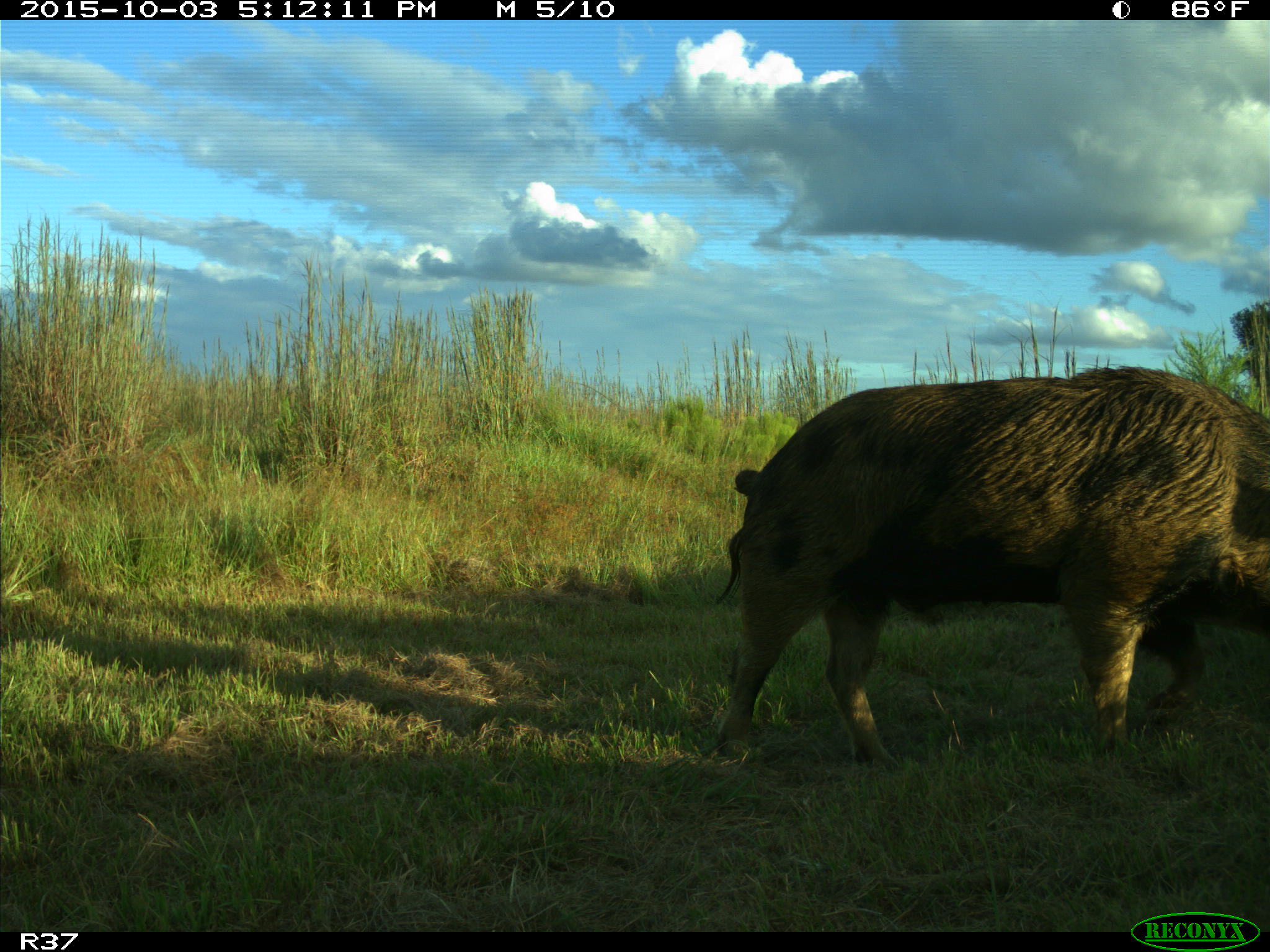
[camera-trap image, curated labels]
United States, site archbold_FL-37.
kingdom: Animalia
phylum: Chordata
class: Mammalia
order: Artiodactyla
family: Suidae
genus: Sus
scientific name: Sus scrofa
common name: wild boar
Sus scrofa (wild boar).